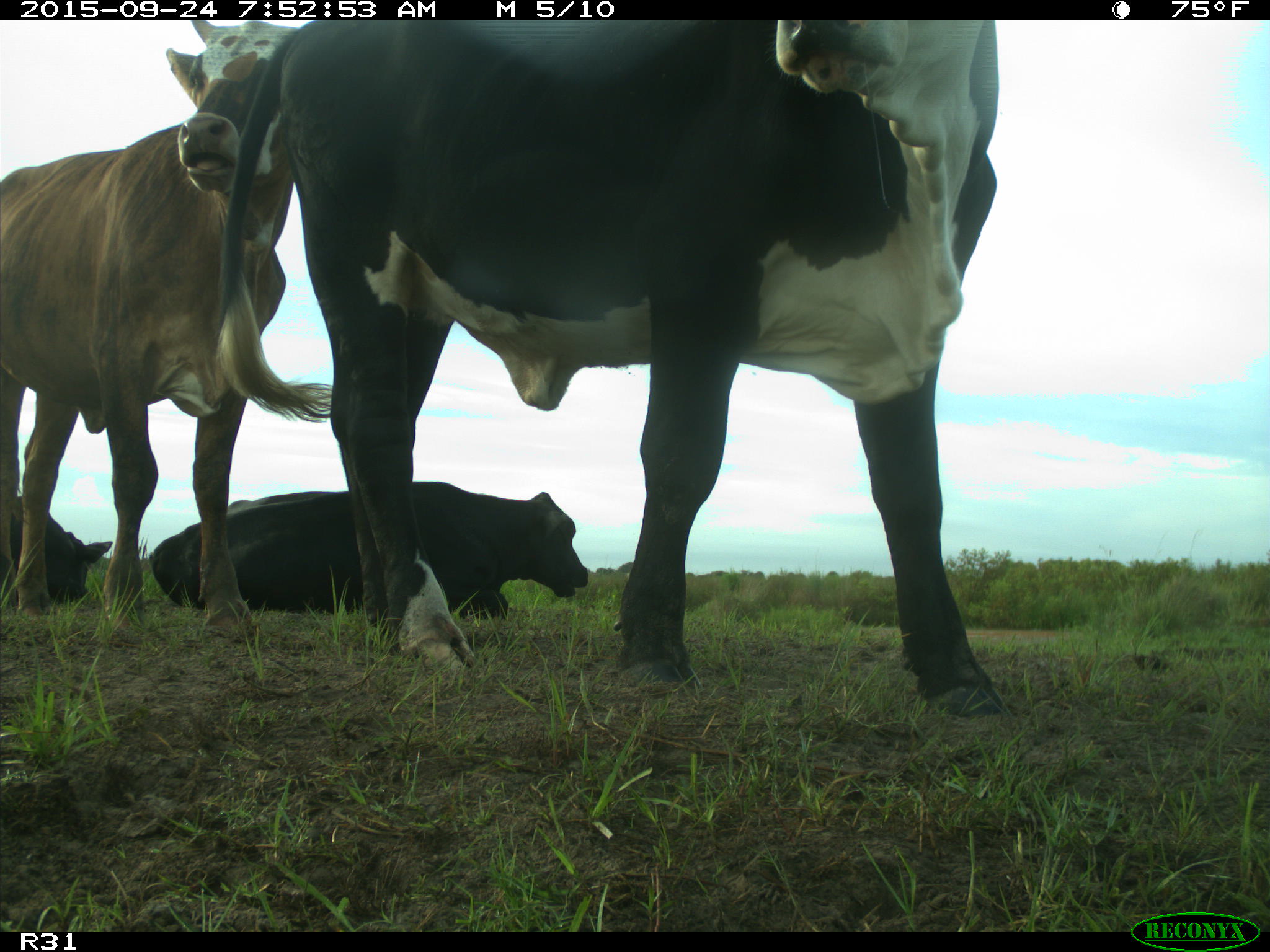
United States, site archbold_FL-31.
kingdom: Animalia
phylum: Chordata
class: Mammalia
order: Artiodactyla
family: Bovidae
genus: Bos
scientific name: Bos taurus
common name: domestic cow